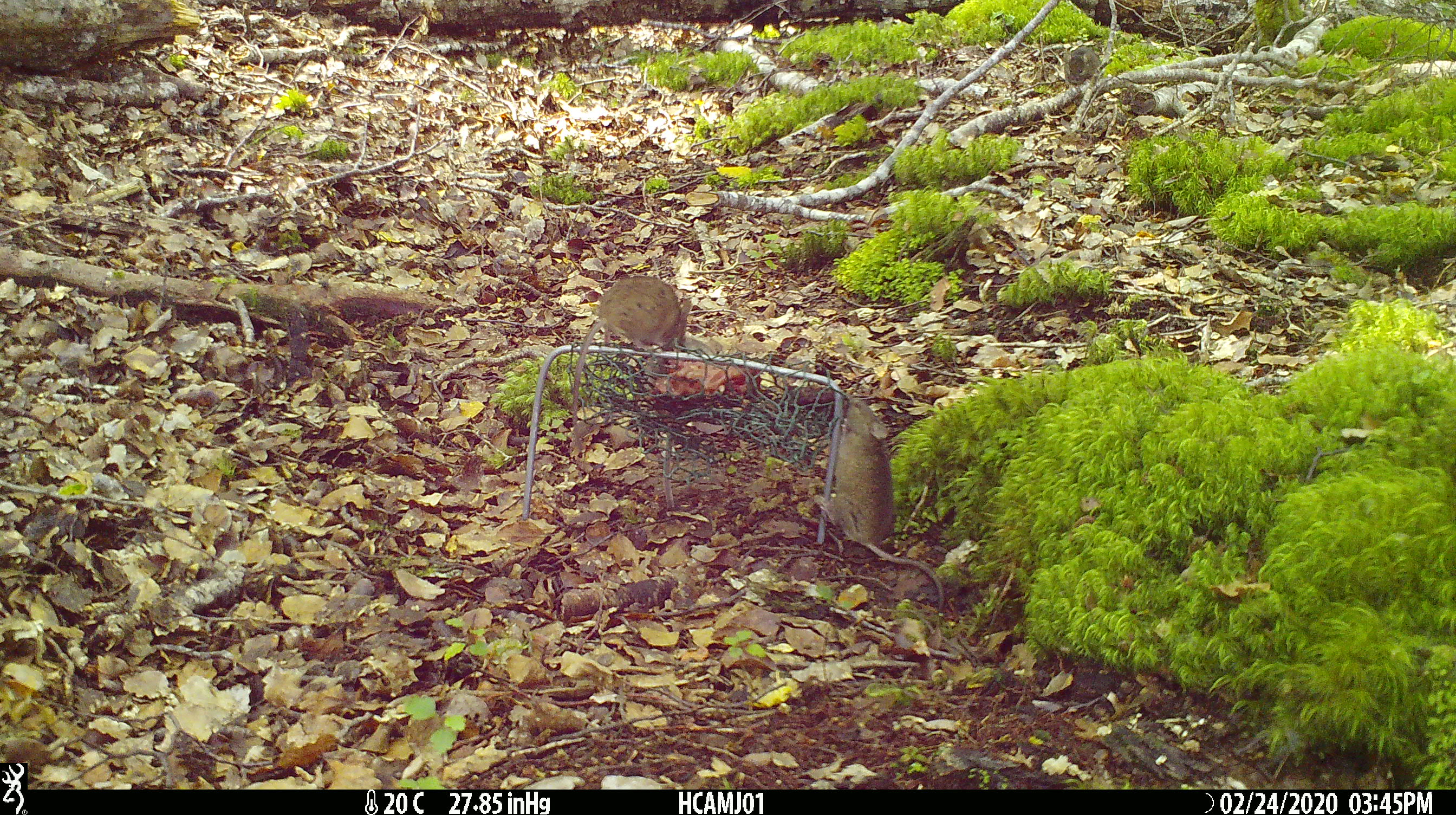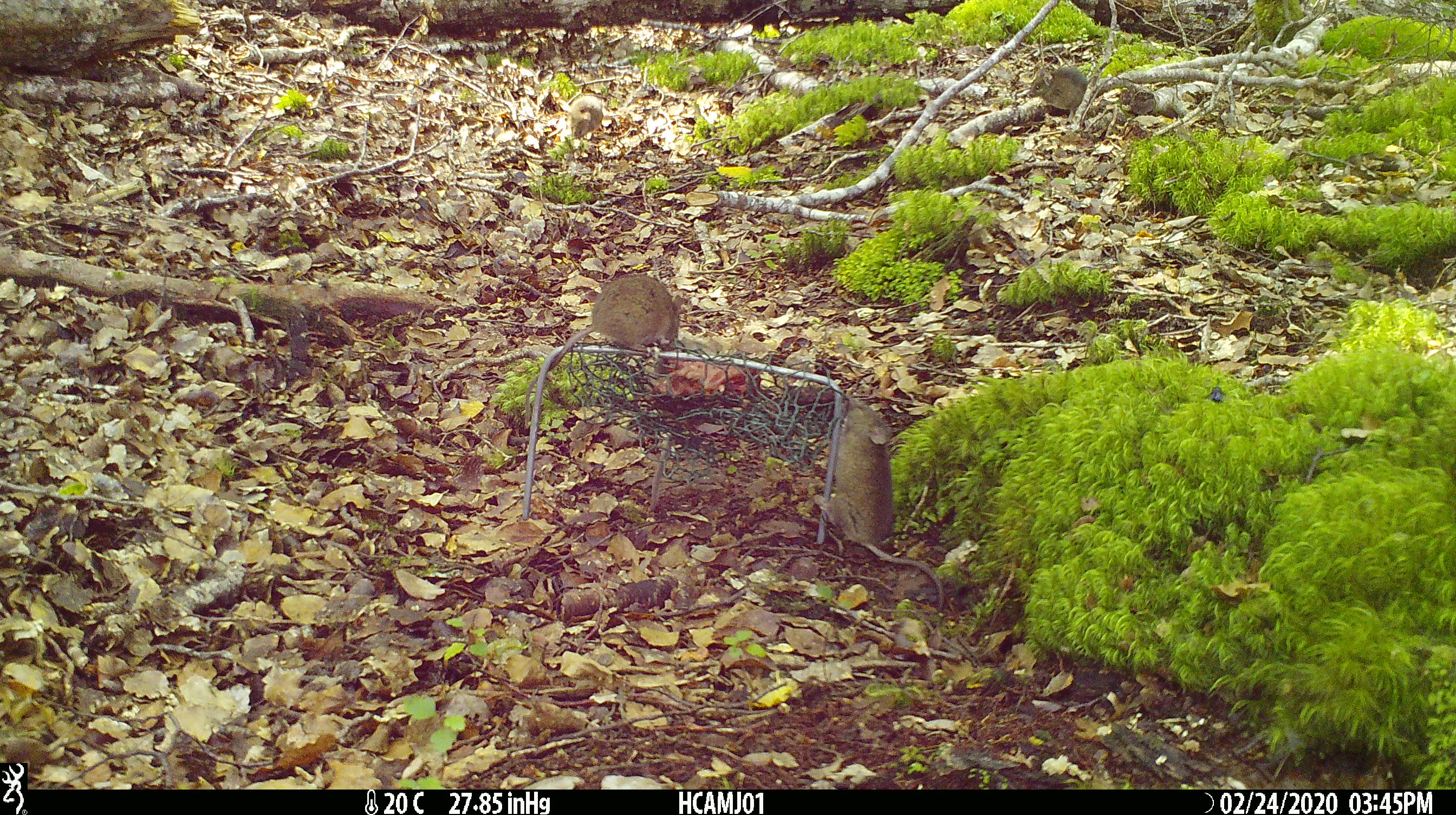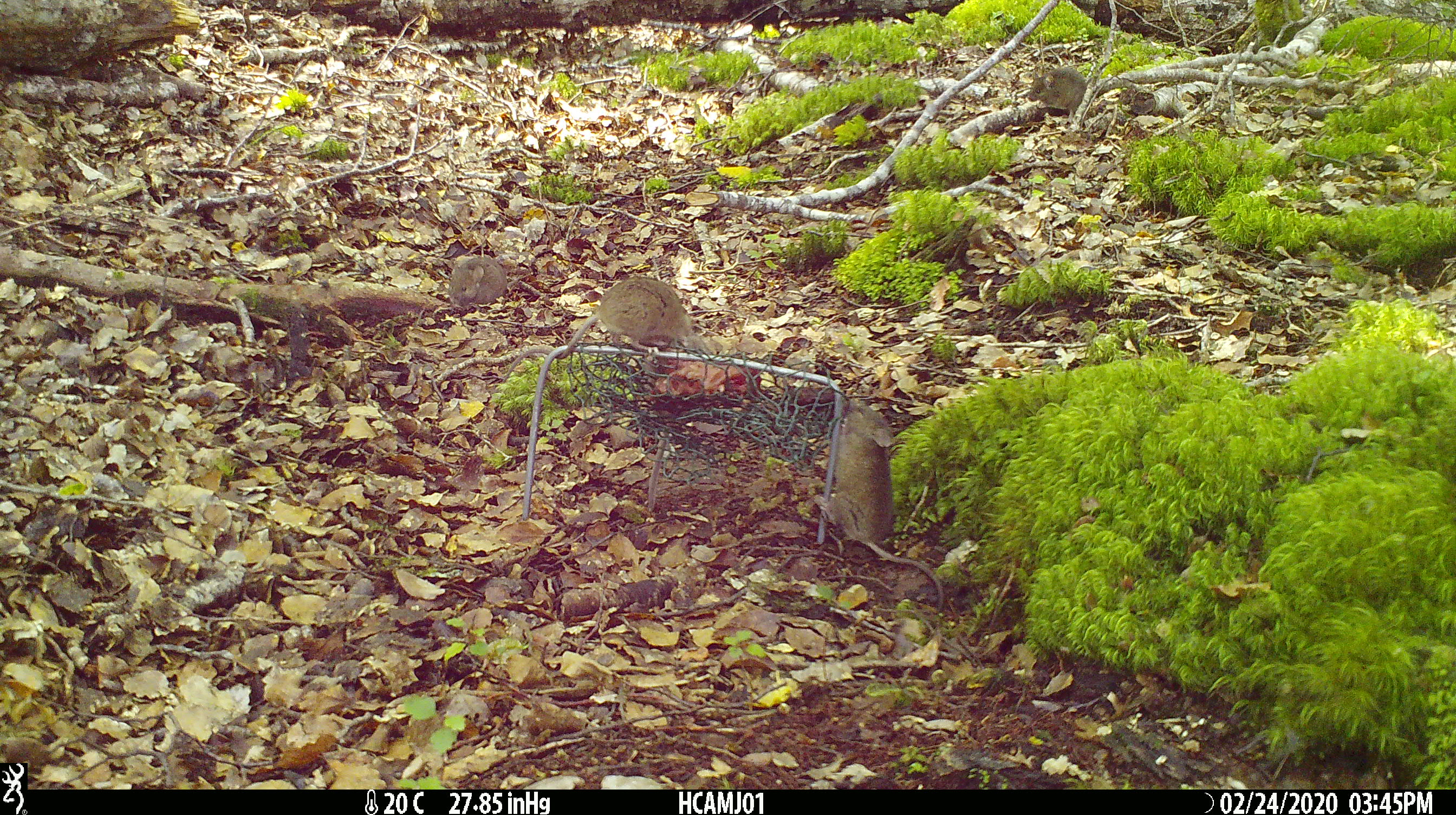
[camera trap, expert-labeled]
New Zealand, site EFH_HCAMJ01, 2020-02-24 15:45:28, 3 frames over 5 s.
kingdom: Animalia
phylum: Chordata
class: Mammalia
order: Rodentia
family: Muridae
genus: Mus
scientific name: Mus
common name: mouse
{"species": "mouse (Mus)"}